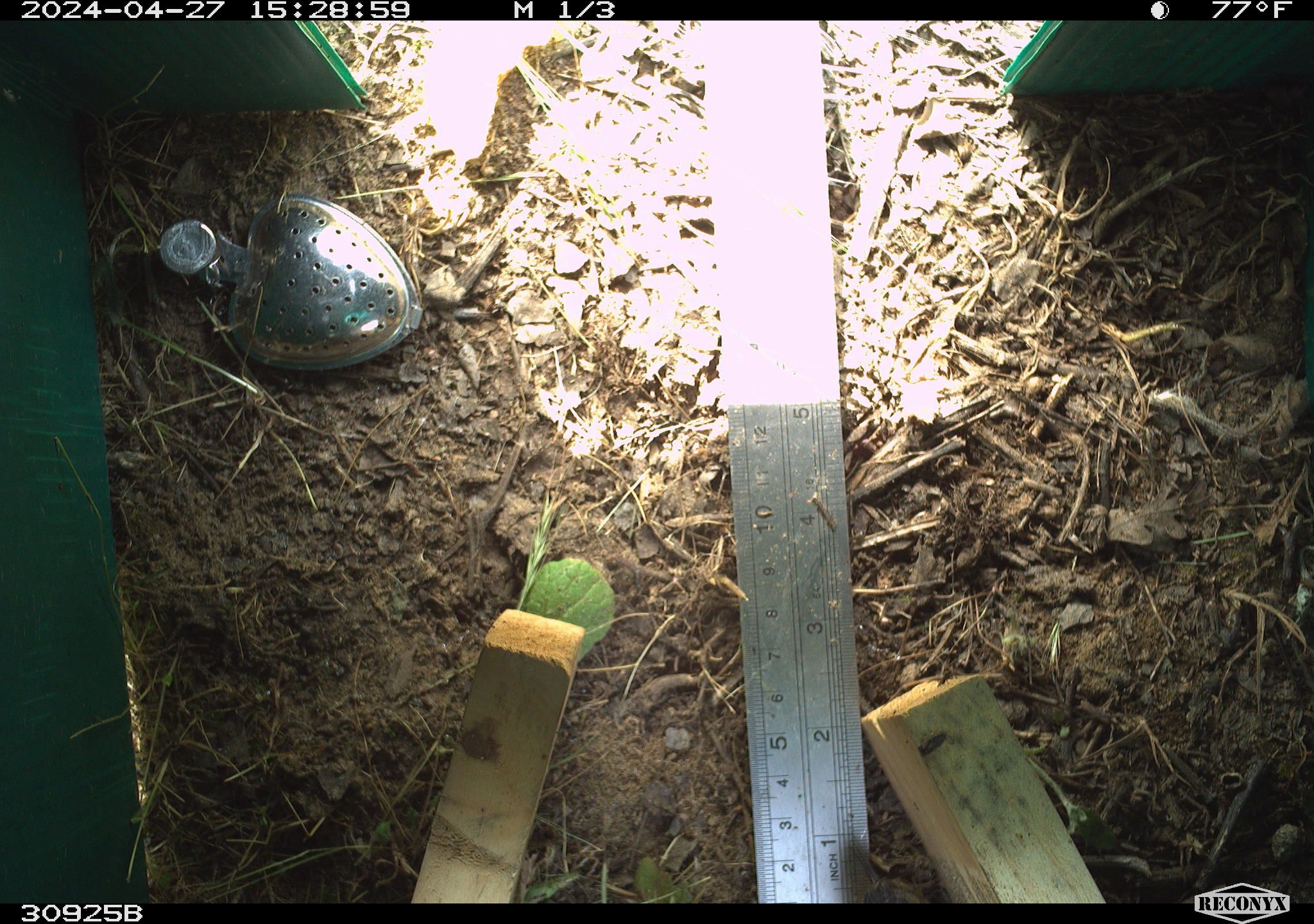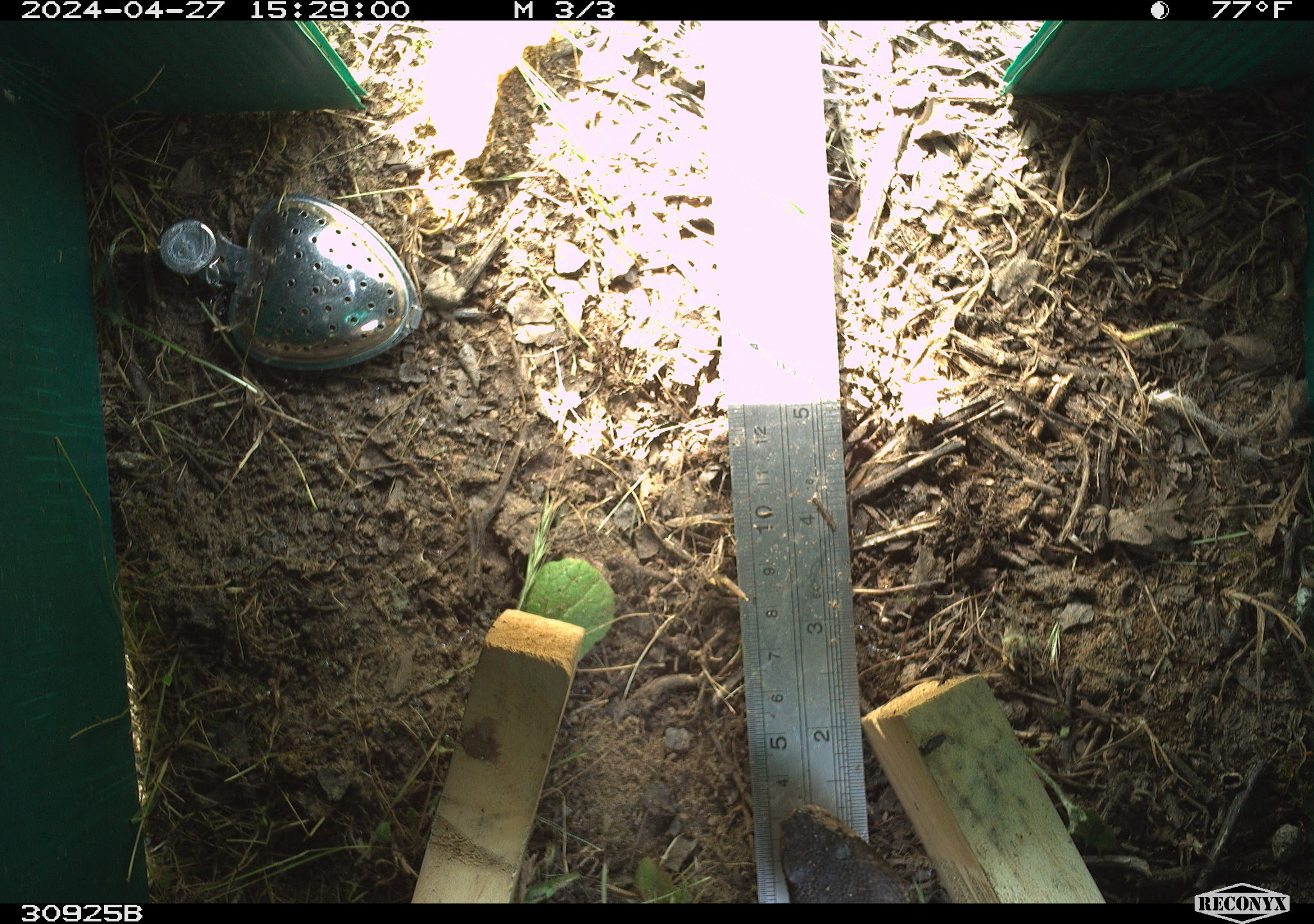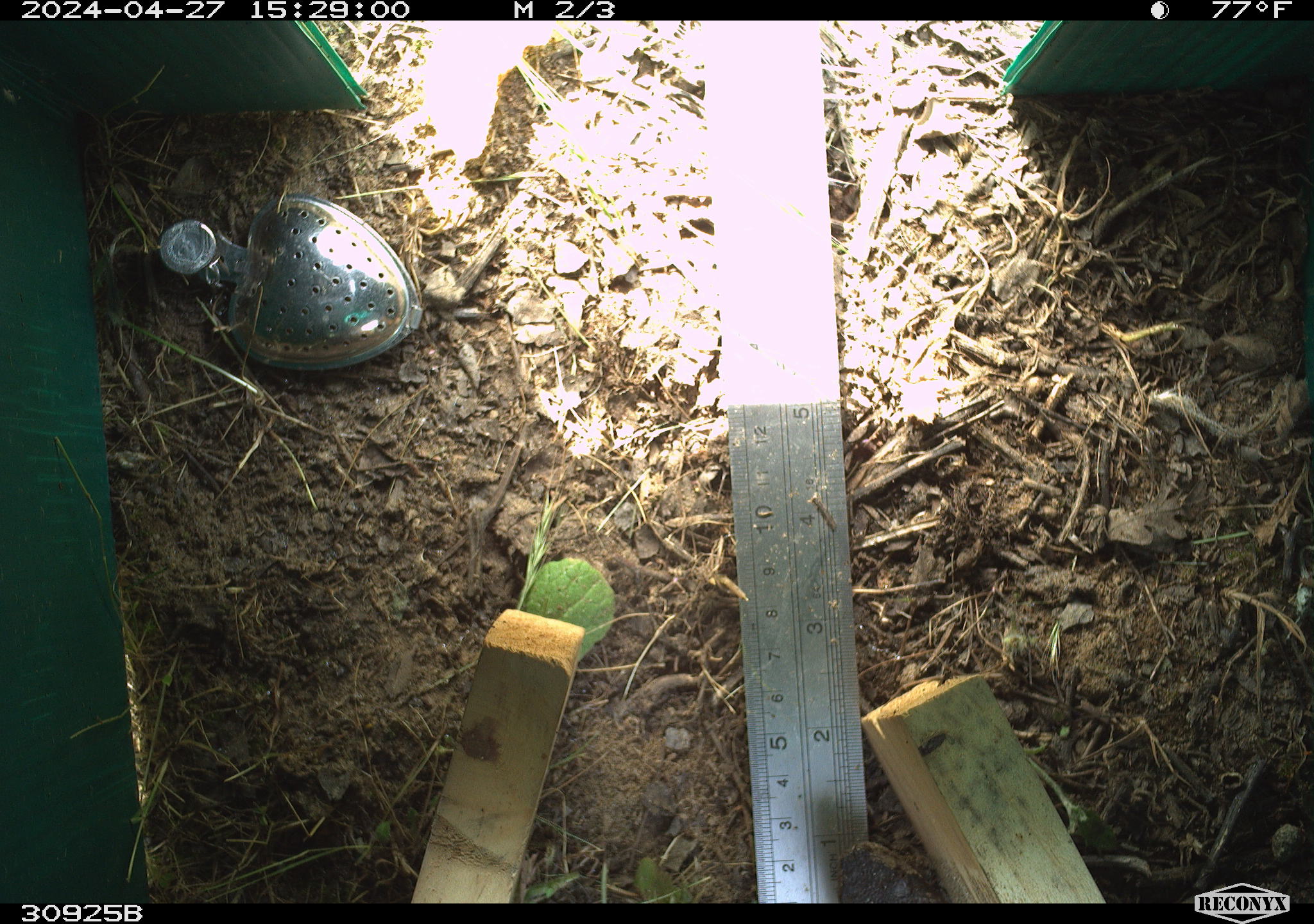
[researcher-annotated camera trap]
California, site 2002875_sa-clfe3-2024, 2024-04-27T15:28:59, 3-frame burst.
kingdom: Animalia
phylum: Chordata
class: Reptilia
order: Squamata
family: Viperidae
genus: Crotalus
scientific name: Crotalus oreganus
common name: western rattlesnake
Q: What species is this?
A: Western rattlesnake (Crotalus oreganus).